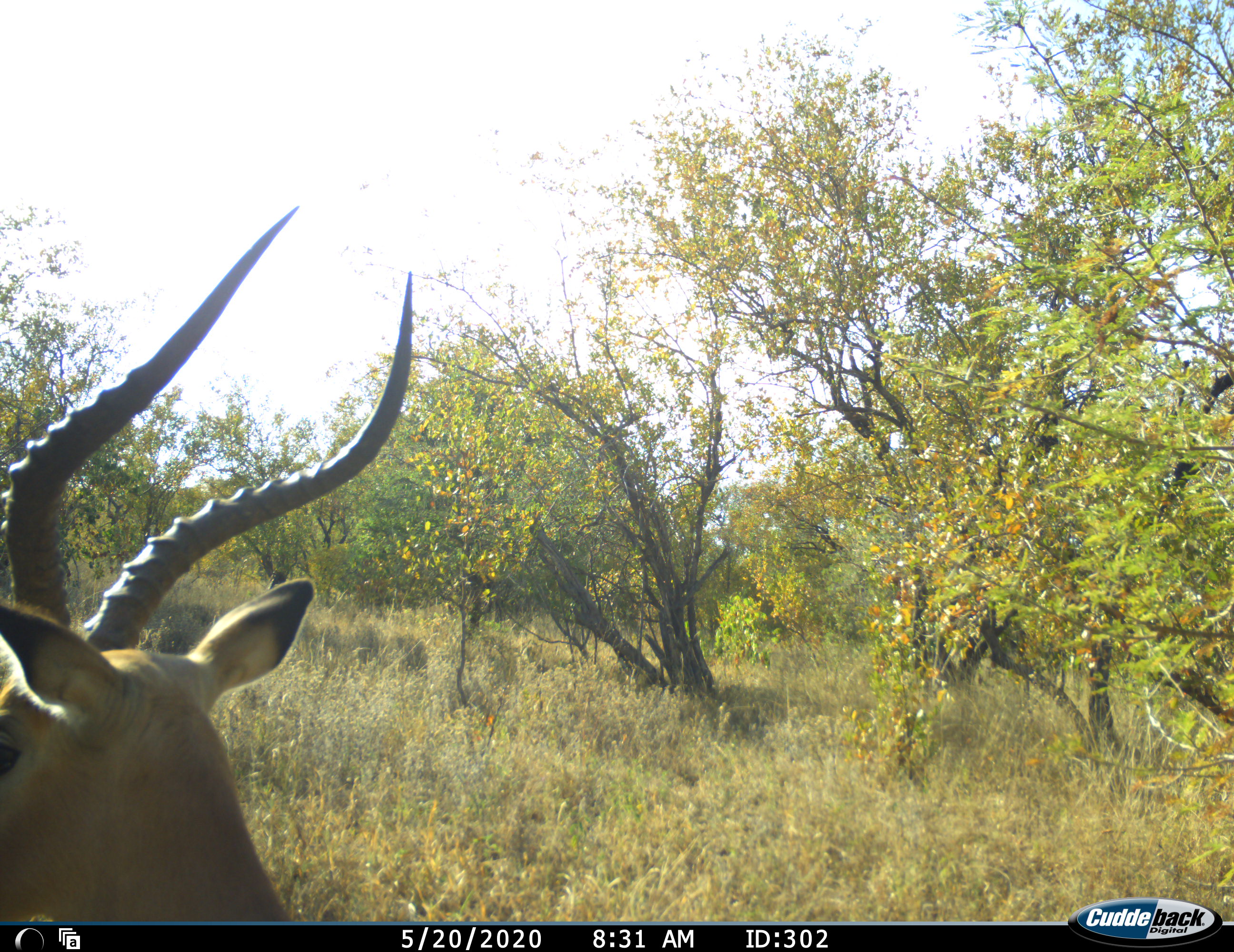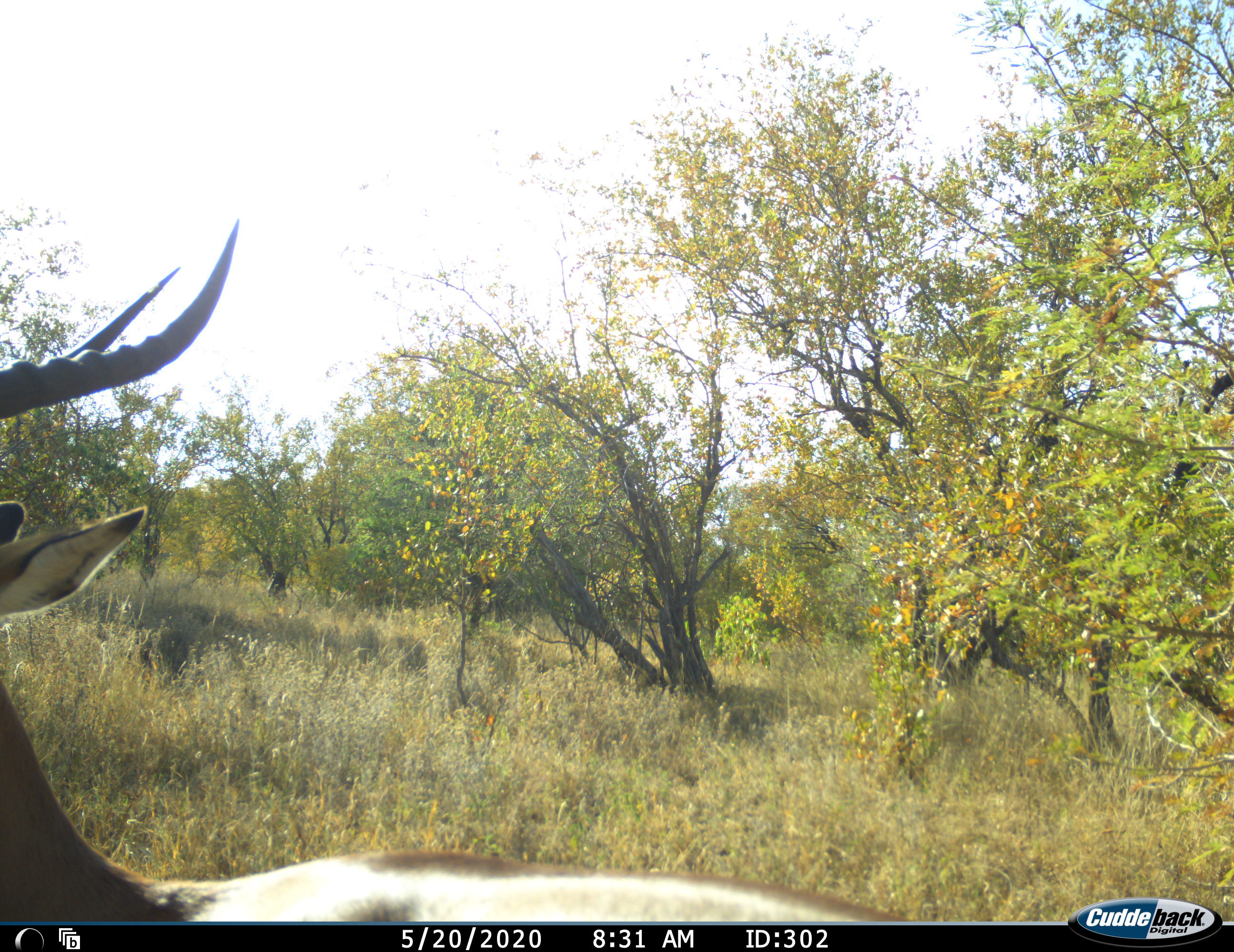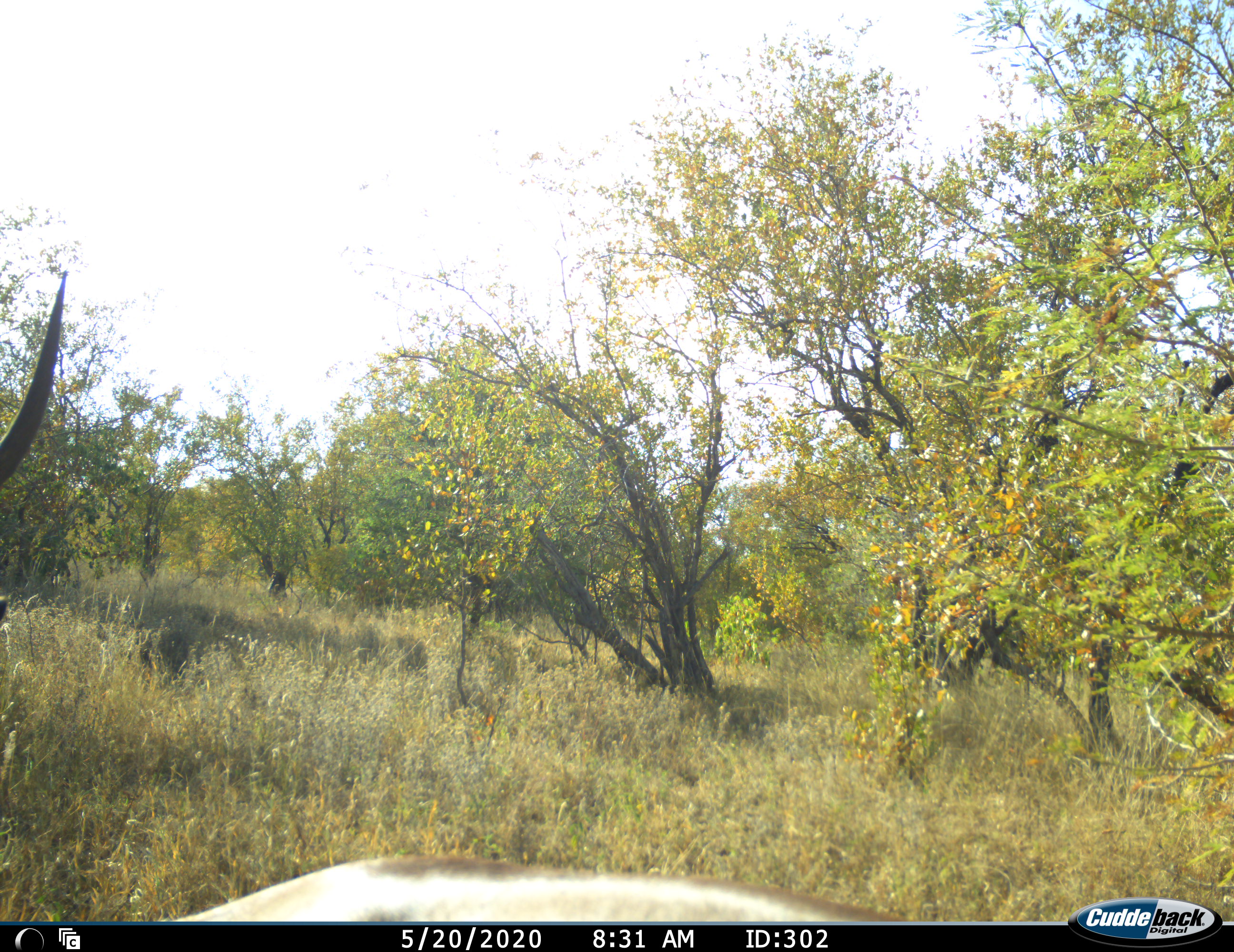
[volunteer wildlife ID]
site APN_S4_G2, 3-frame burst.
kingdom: Animalia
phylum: Chordata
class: Mammalia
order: Artiodactyla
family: Bovidae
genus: Aepyceros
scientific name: Aepyceros melampus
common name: impala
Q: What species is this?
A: Impala (Aepyceros melampus).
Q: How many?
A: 1.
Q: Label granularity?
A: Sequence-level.